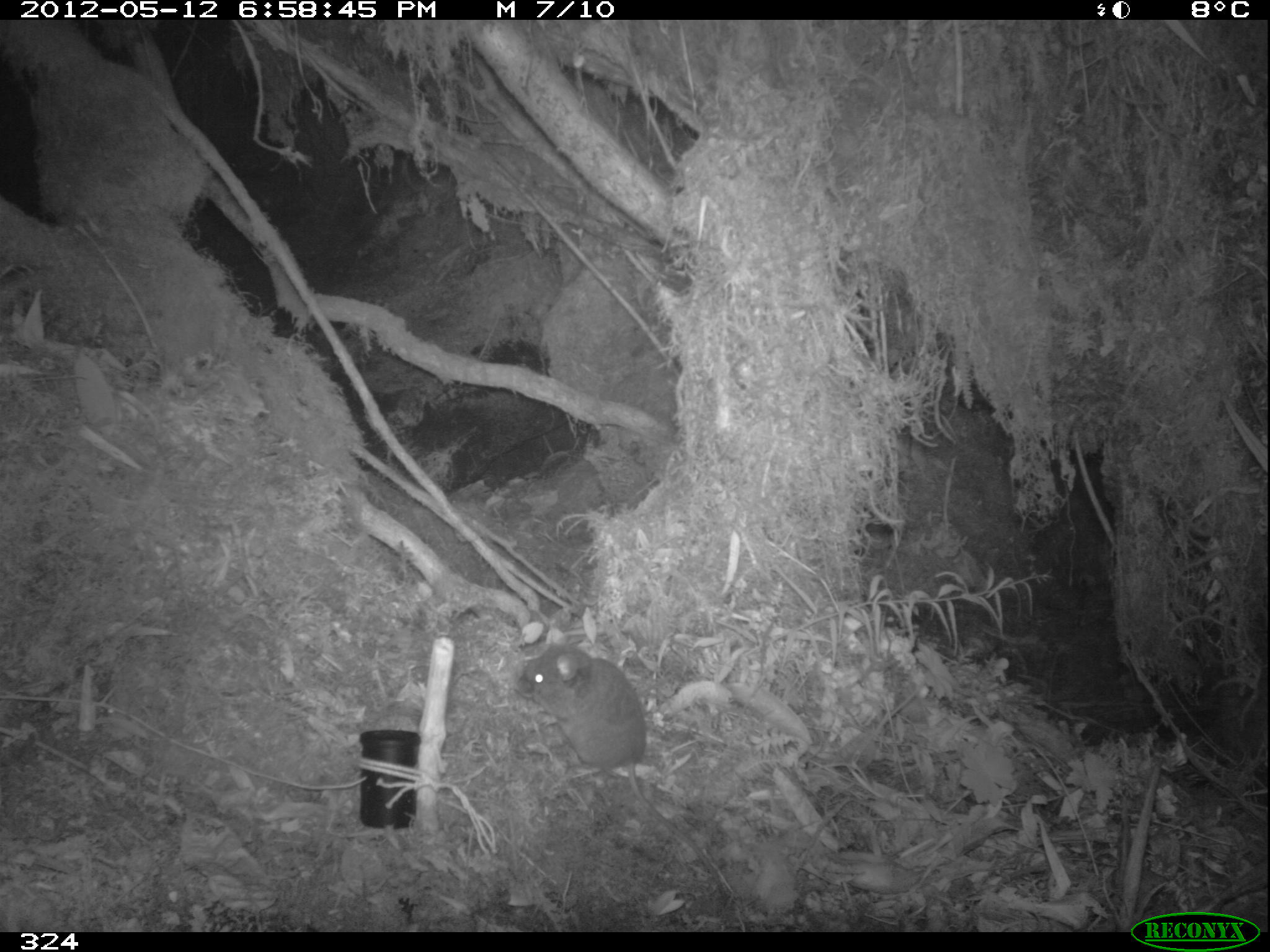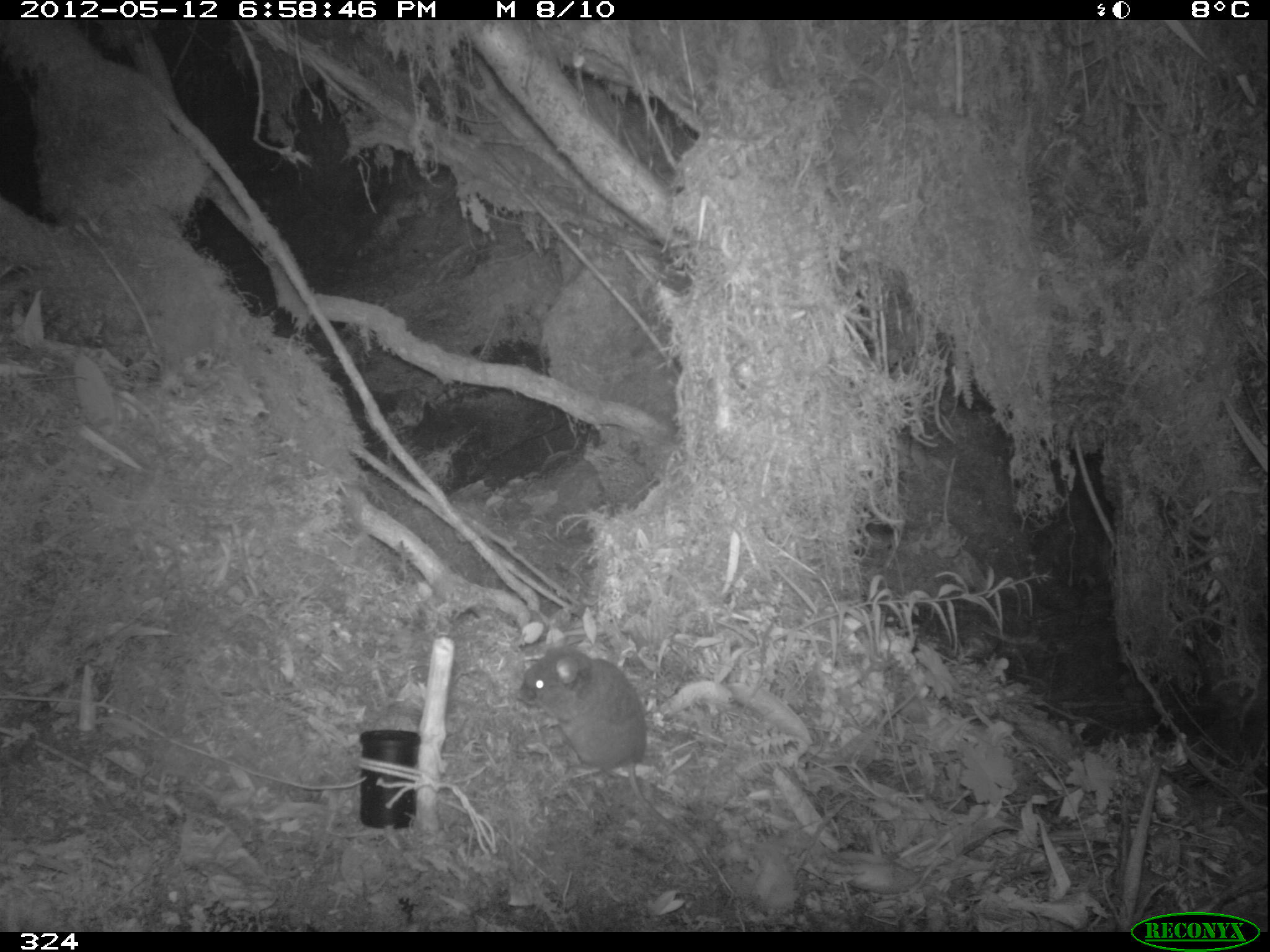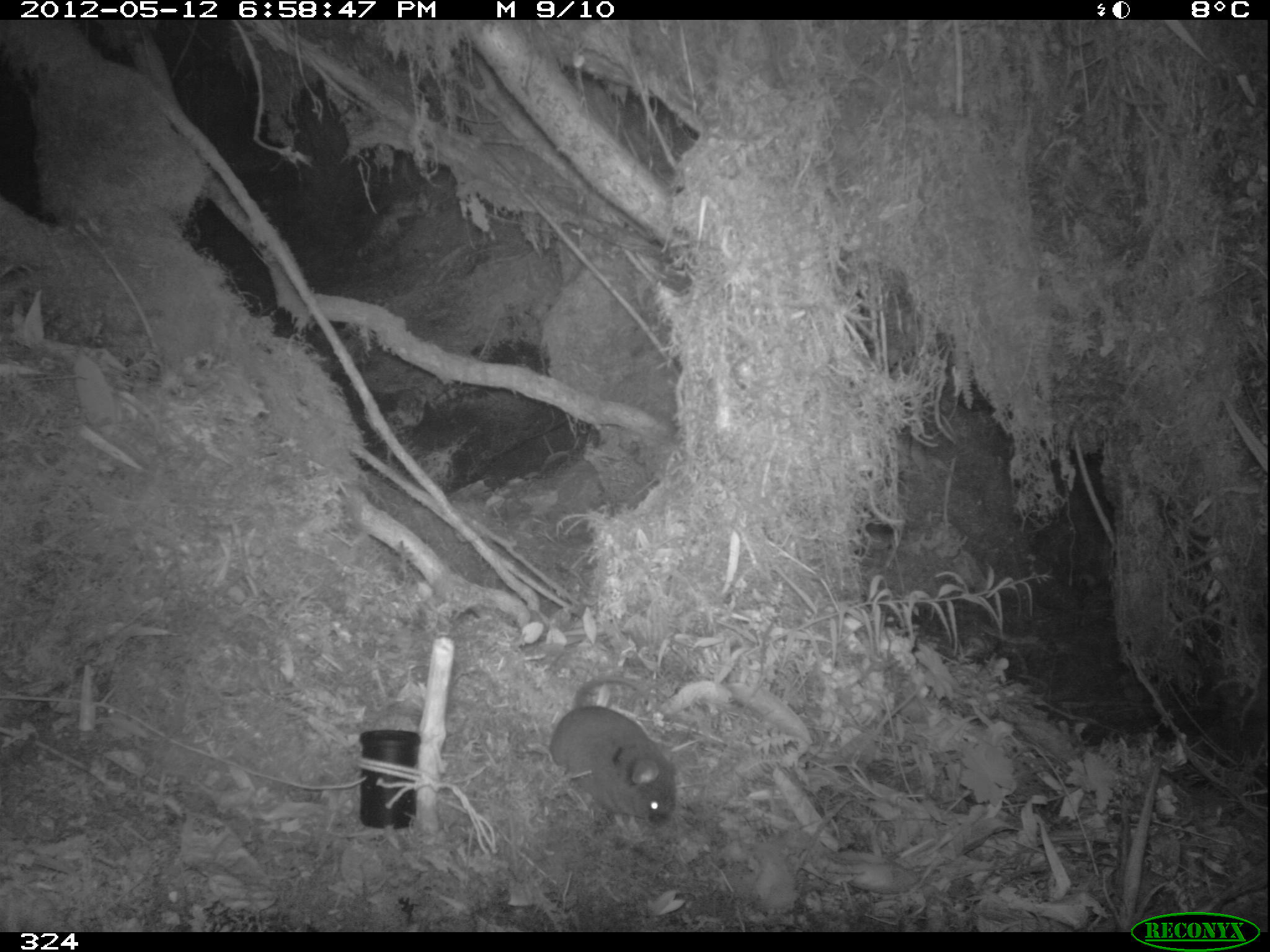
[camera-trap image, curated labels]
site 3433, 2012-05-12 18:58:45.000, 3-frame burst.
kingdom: Animalia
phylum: Chordata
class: Mammalia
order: Rodentia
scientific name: Rodentia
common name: rodents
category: unknown rodent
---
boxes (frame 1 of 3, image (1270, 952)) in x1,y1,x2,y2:
unknown rodent: 521,644,729,900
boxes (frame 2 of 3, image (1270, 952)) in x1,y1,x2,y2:
unknown rodent: 523,648,729,900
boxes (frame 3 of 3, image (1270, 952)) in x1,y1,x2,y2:
unknown rodent: 549,678,675,825